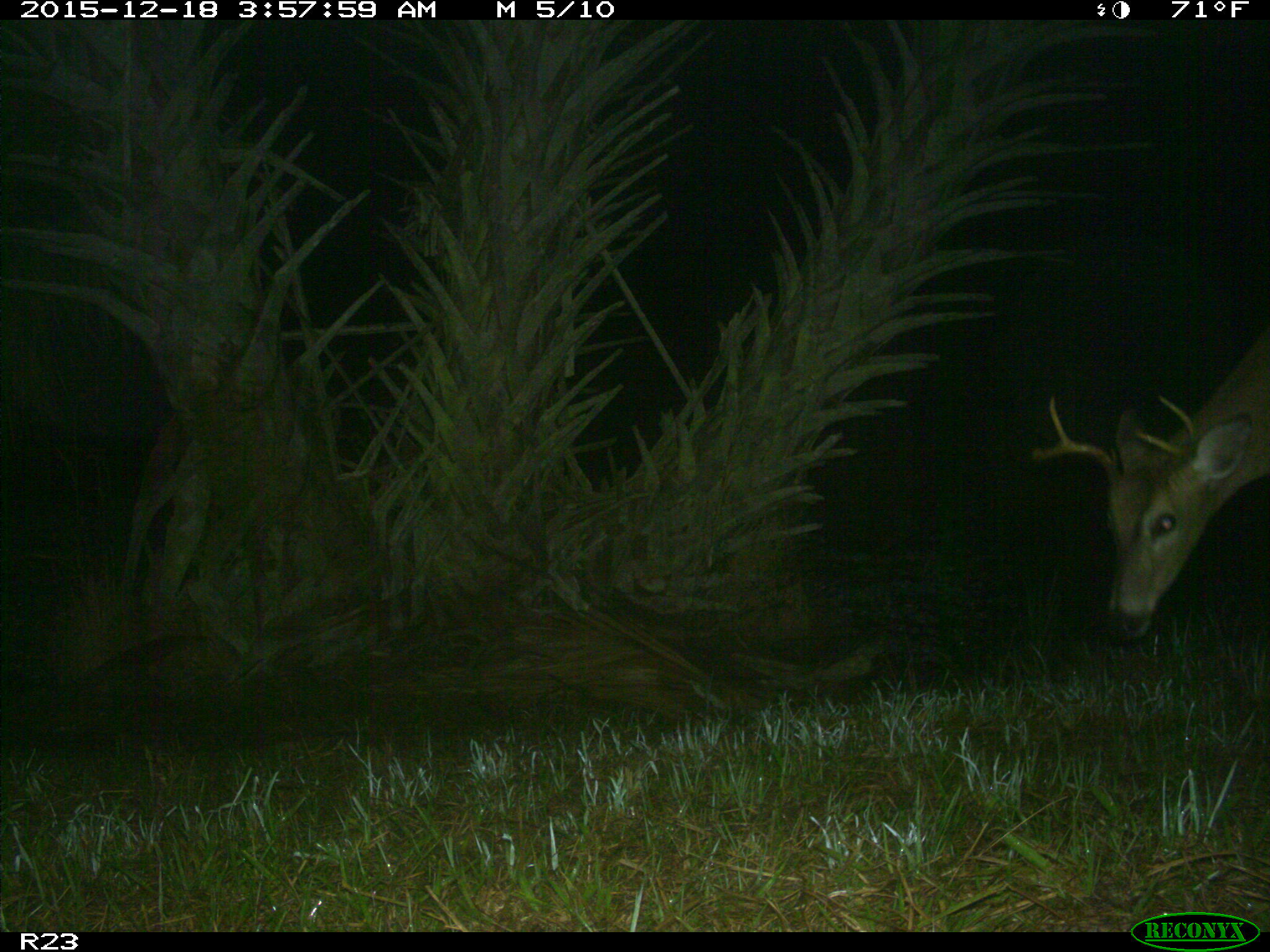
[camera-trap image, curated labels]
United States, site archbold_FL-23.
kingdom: Animalia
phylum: Chordata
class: Mammalia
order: Artiodactyla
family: Cervidae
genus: Odocoileus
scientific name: Odocoileus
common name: deer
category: unidentified deer